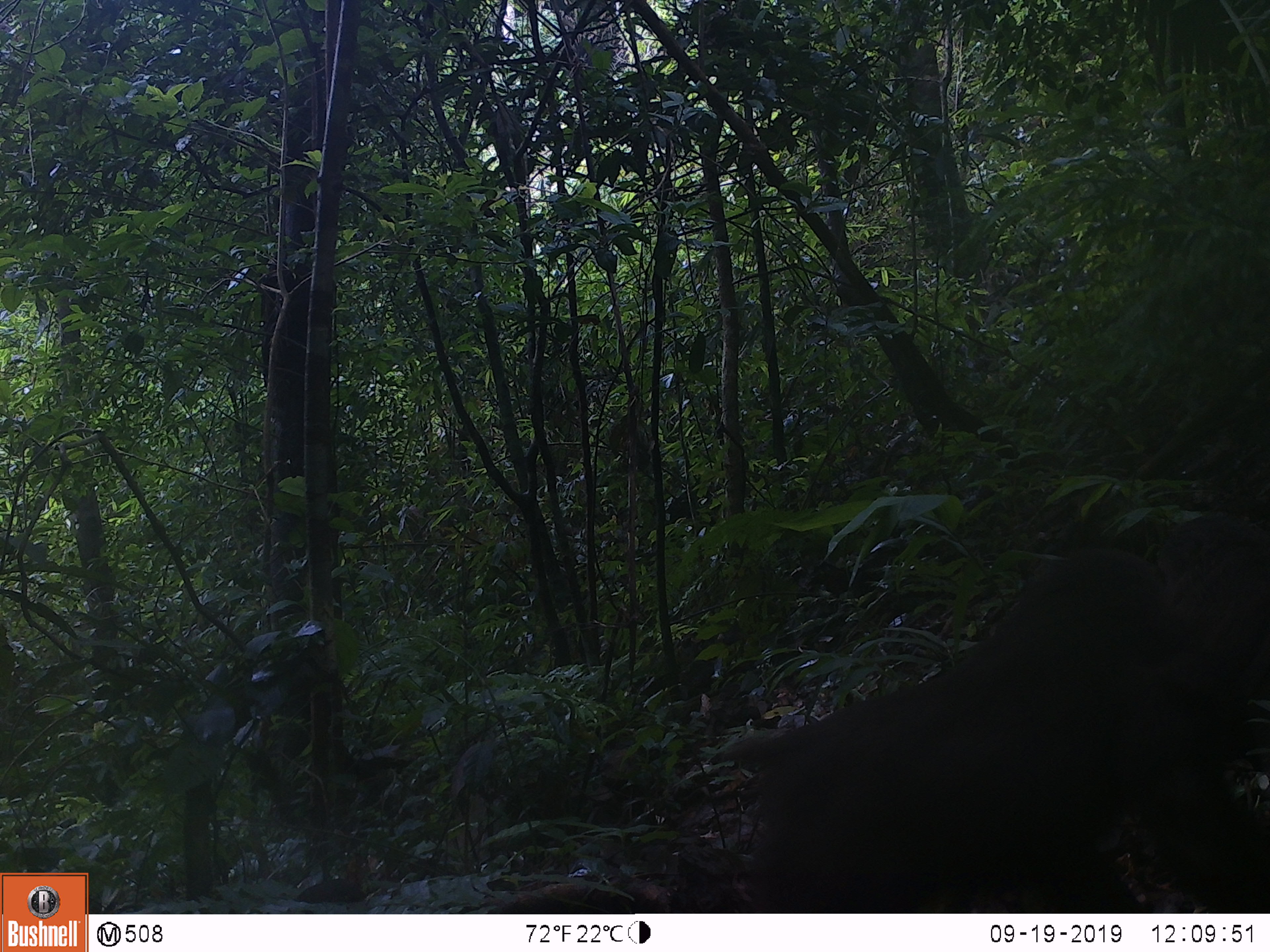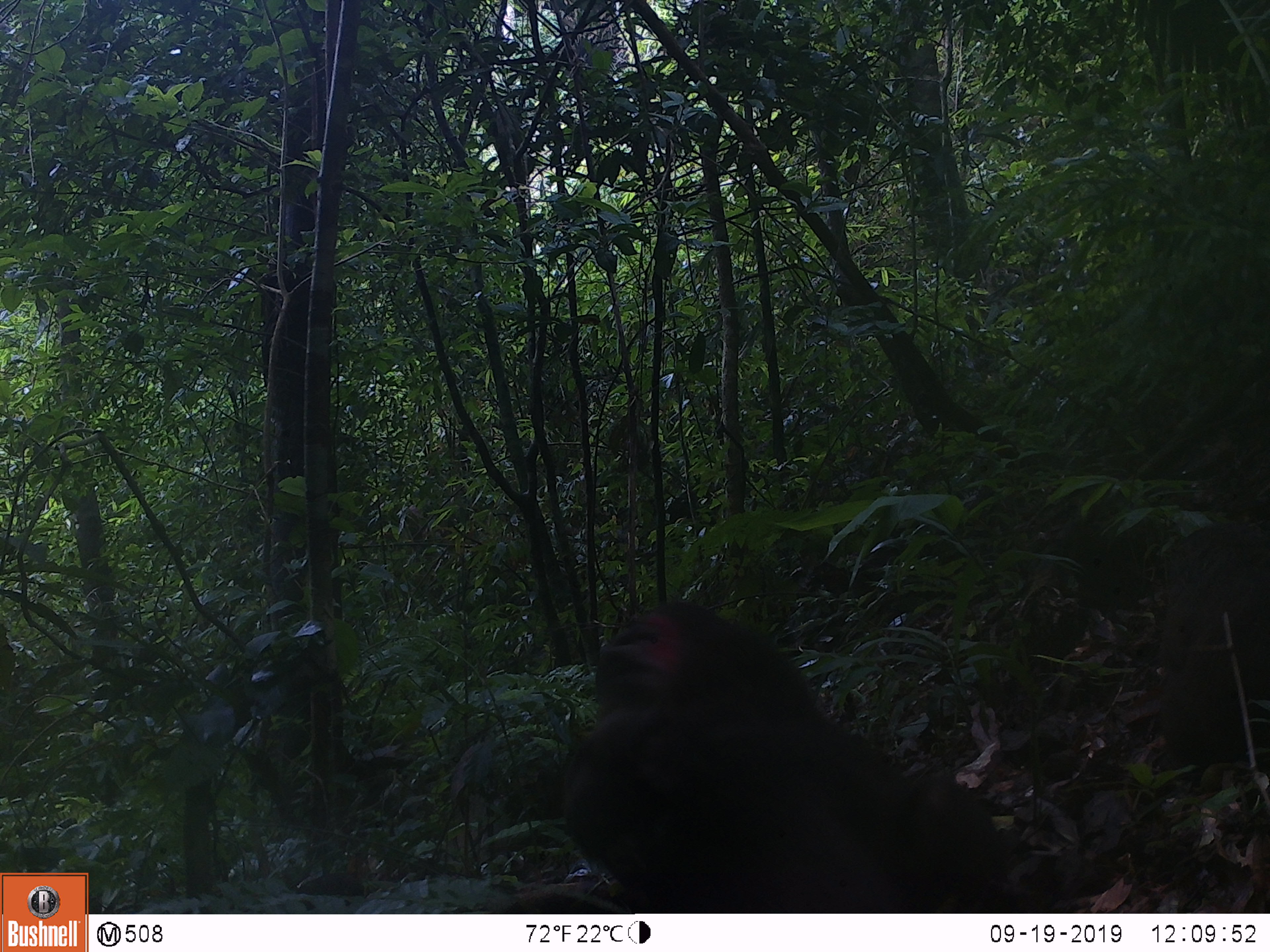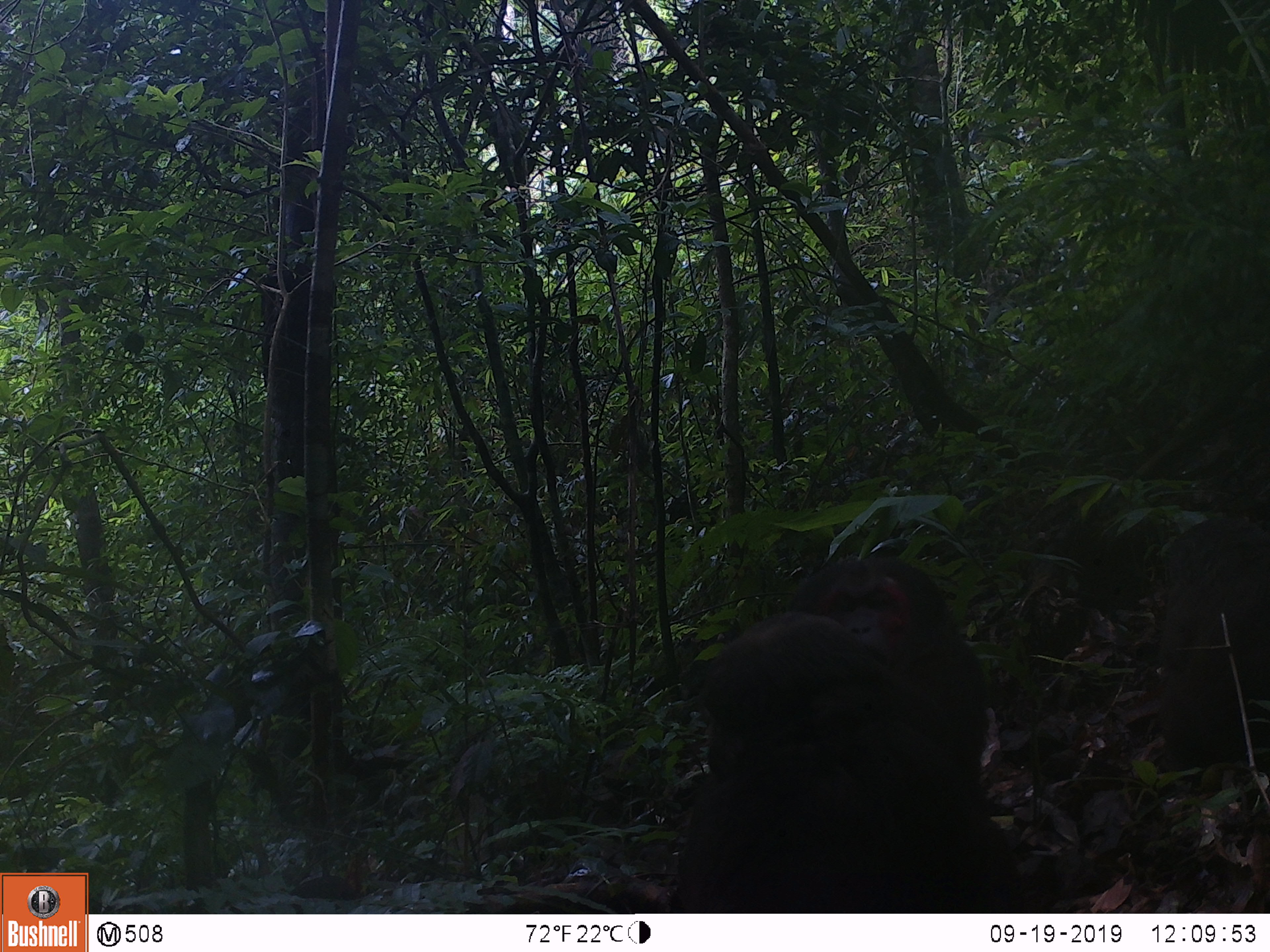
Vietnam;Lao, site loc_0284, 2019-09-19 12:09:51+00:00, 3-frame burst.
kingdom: Animalia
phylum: Chordata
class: Mammalia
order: Primates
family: Cercopithecidae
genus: Macaca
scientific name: Macaca arctoides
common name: stump-tailed macaque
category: stump tailed macaque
Stump tailed macaque (stump-tailed macaque) (Macaca arctoides). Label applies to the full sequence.